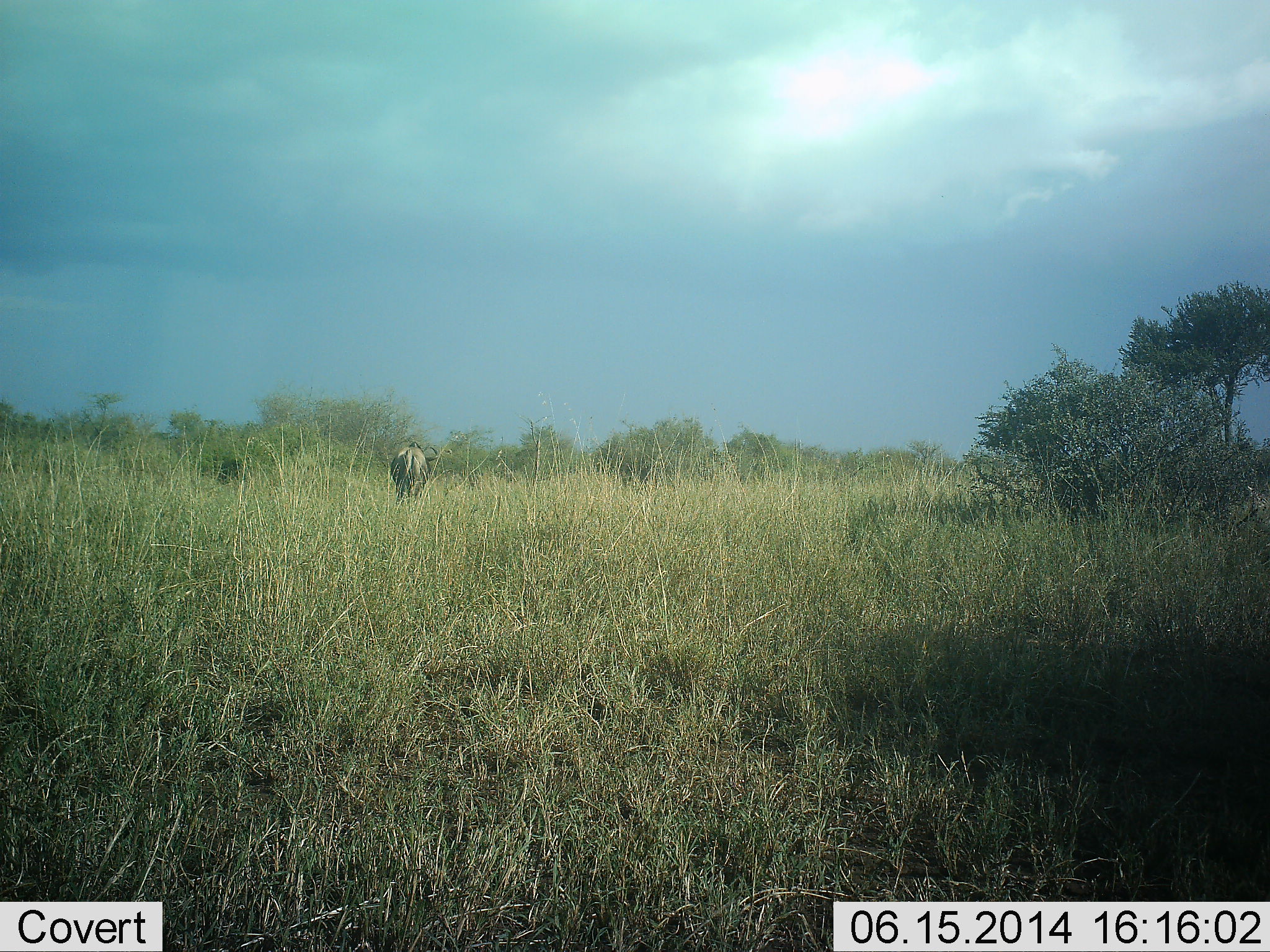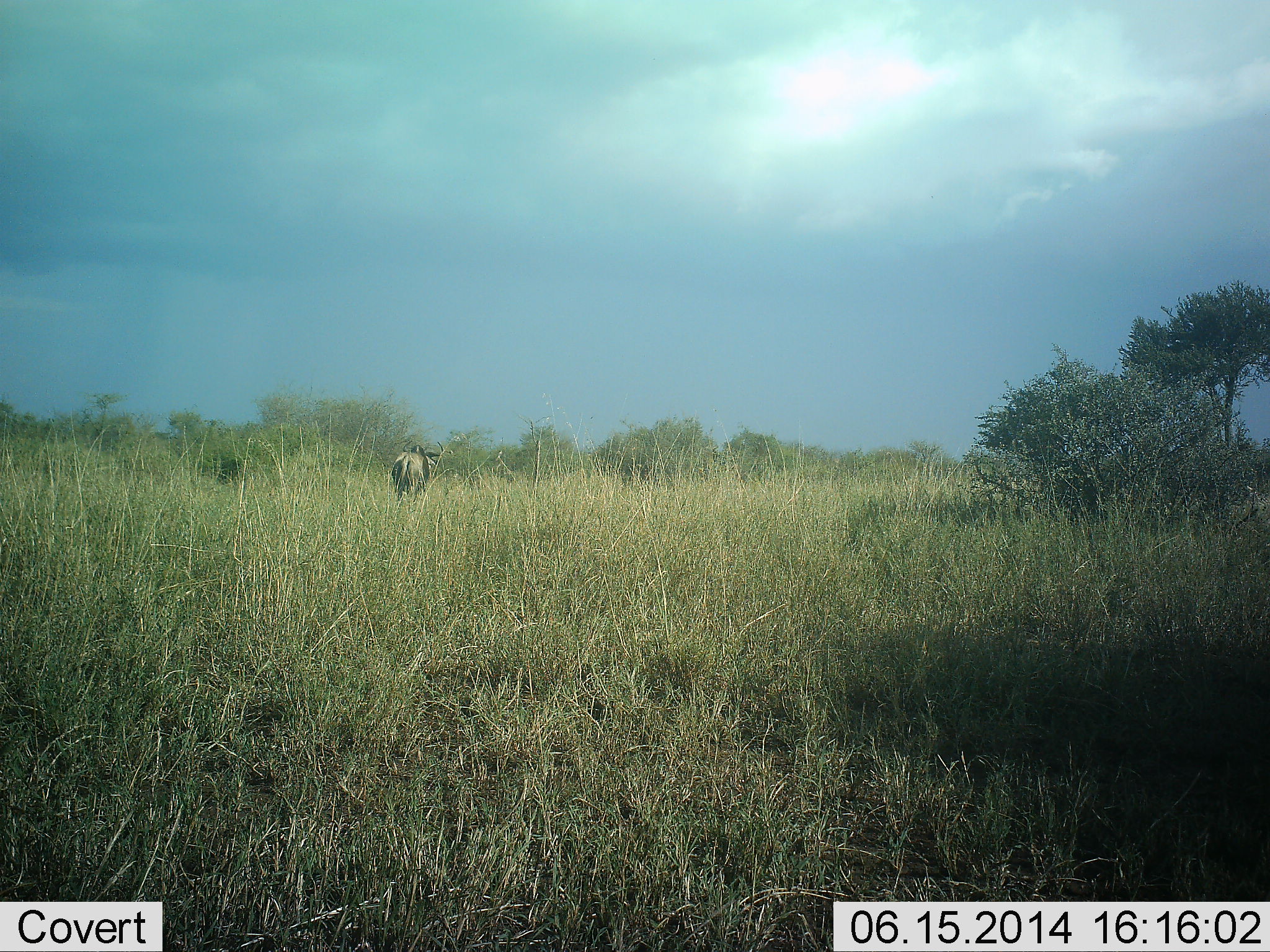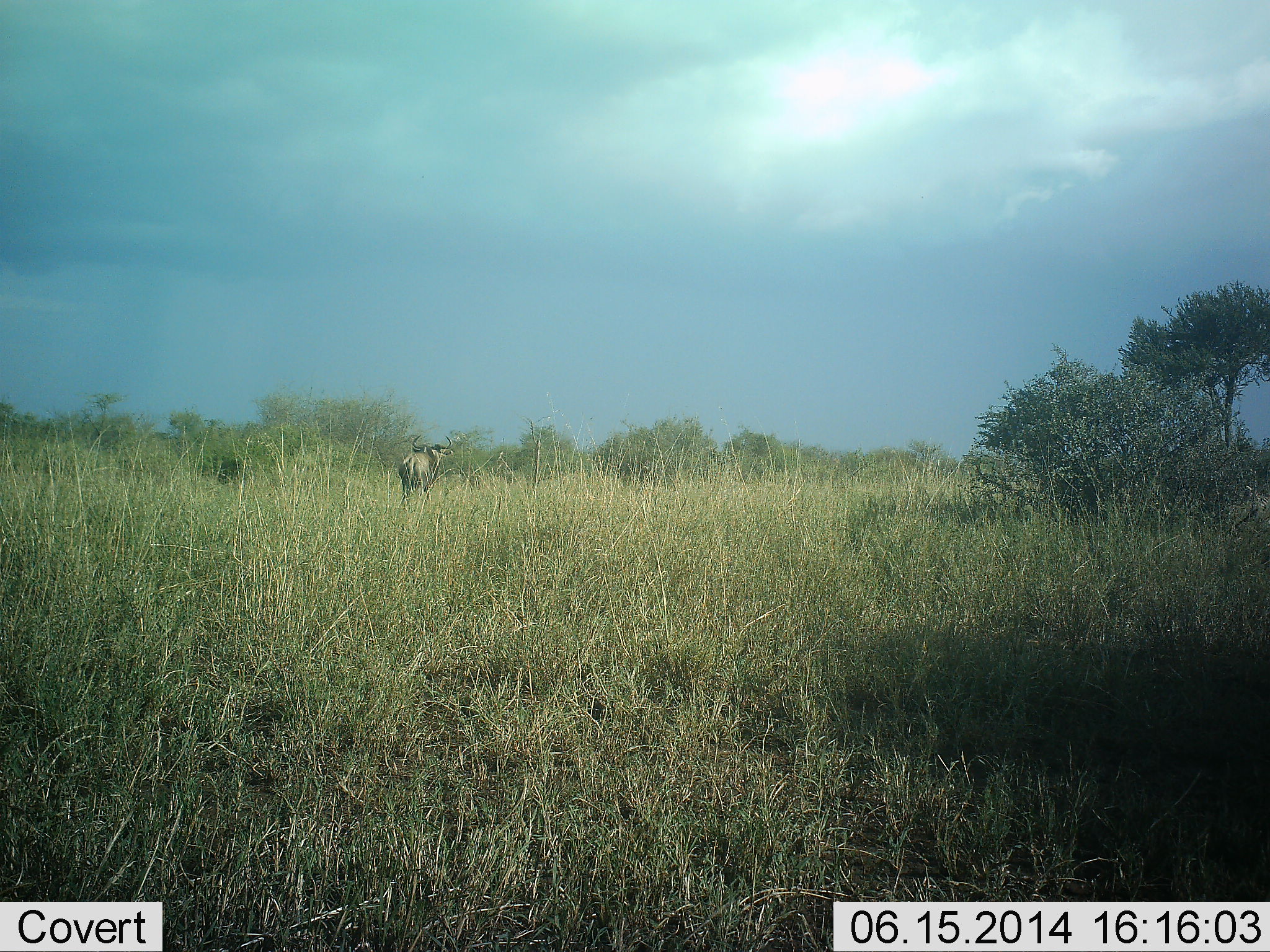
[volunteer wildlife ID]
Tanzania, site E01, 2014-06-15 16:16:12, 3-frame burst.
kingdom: Animalia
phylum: Chordata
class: Mammalia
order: Artiodactyla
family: Bovidae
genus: Connochaetes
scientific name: Connochaetes taurinus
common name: blue wildebeest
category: wildebeest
Wildebeest (blue wildebeest) (Connochaetes taurinus), count 1. Behavior (volunteer vote fractions): standing 40%, resting 0%, moving 60%, interacting 0%. Young present (vote fraction): 0%. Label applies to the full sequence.